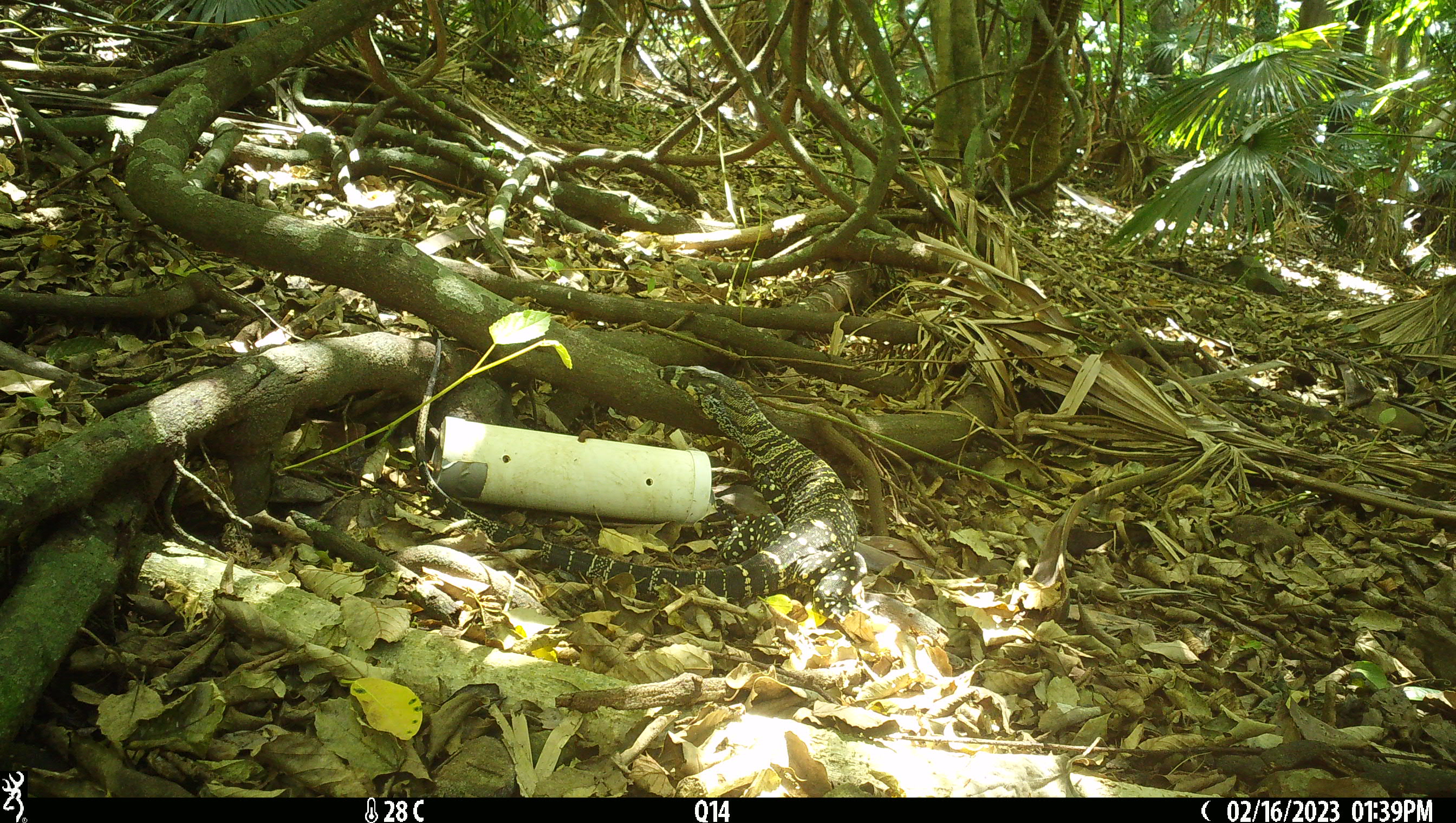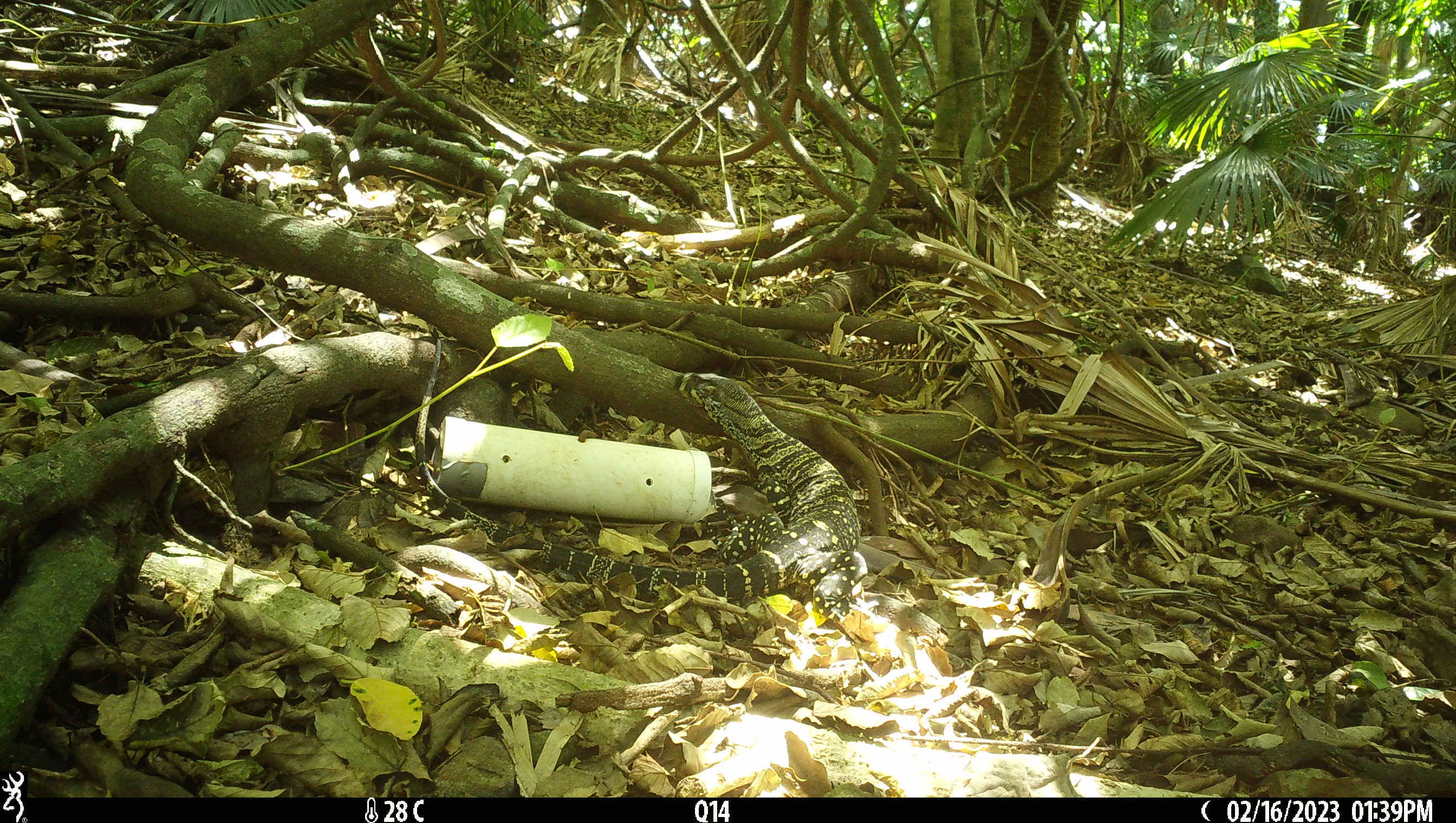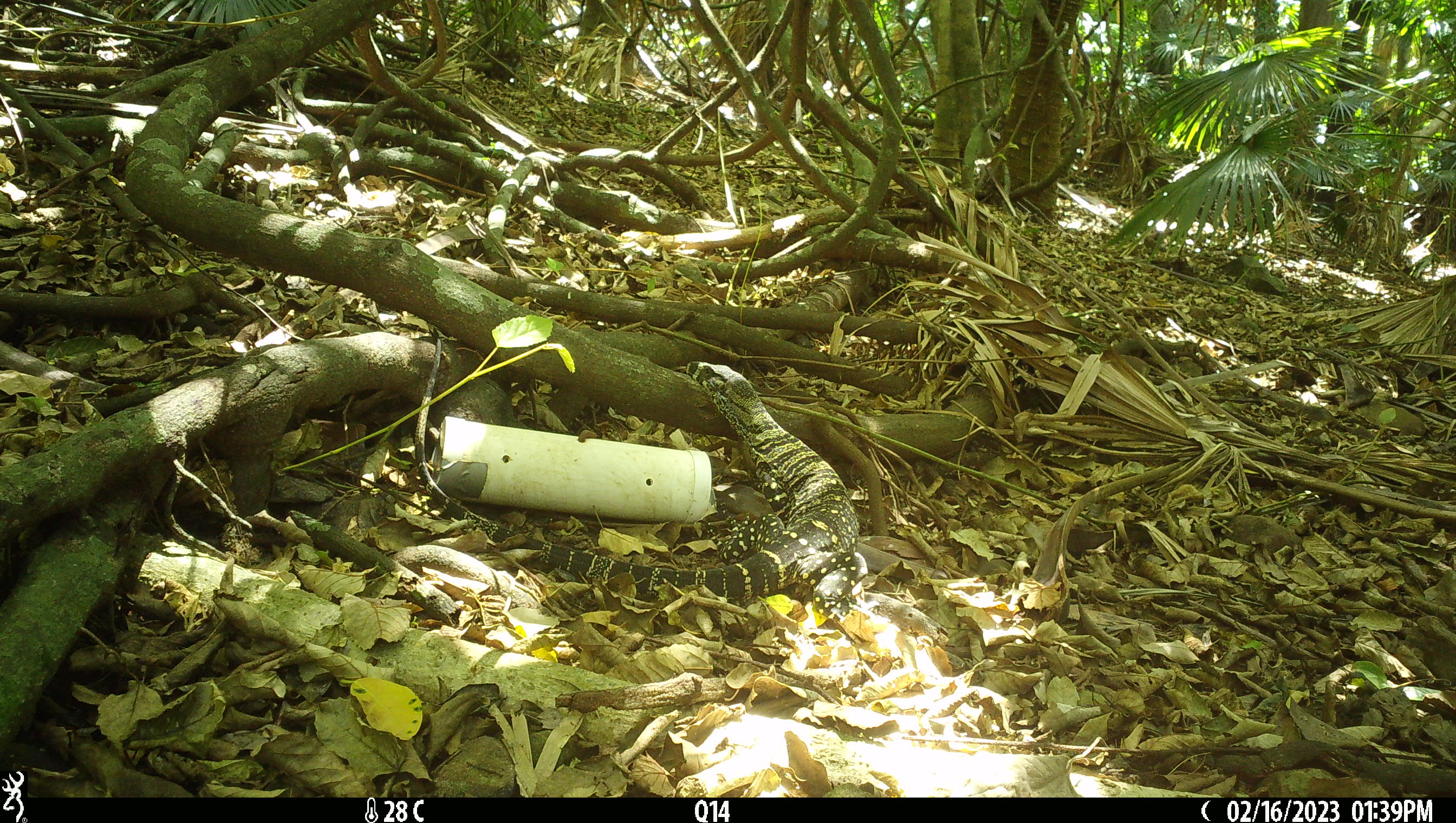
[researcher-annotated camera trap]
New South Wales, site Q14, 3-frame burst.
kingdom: Animalia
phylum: Chordata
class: Reptilia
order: Squamata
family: Varanidae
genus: Varanus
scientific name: Varanus varius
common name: lace monitor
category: goanna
Goanna (lace monitor) (Varanus varius).